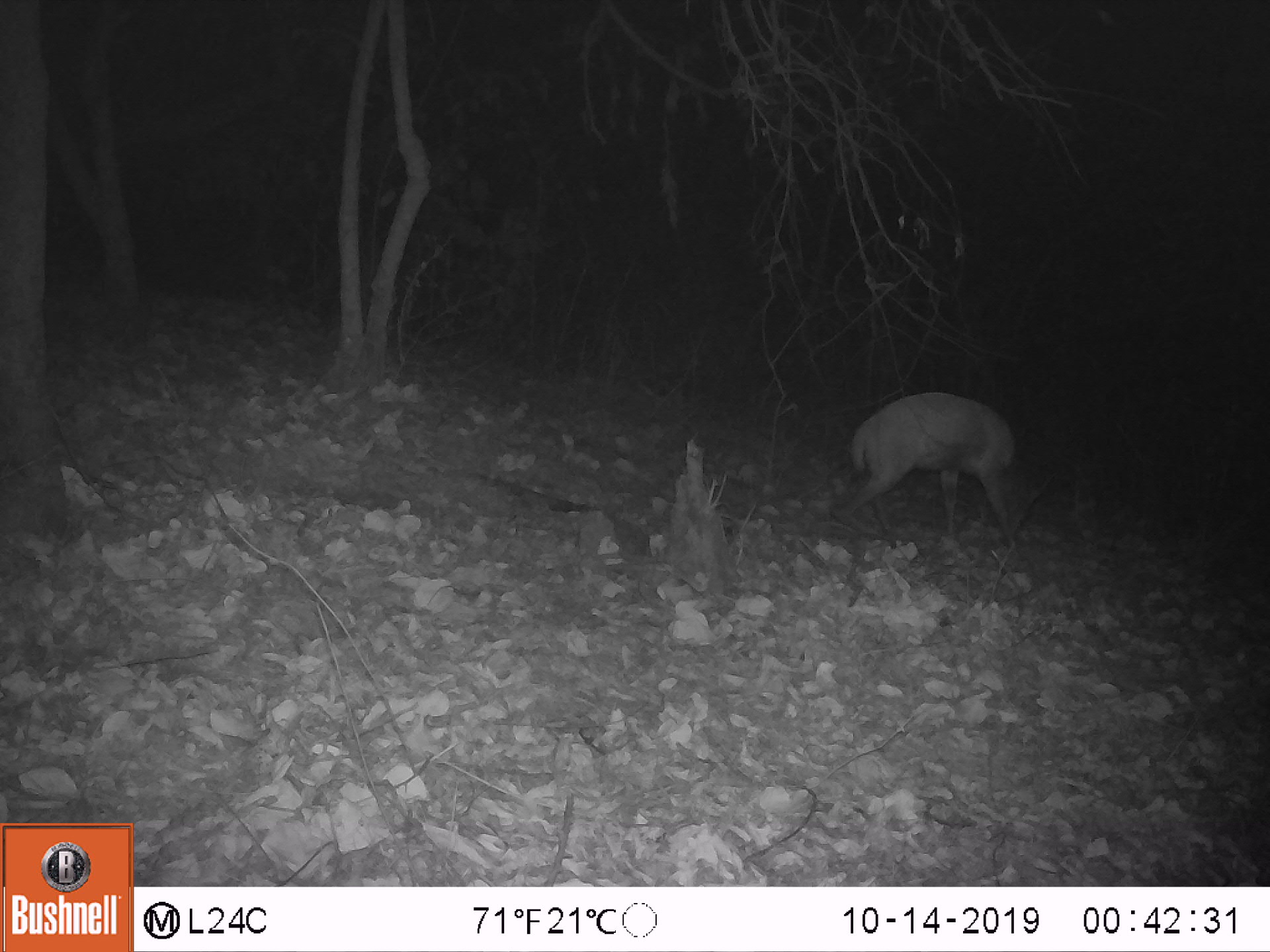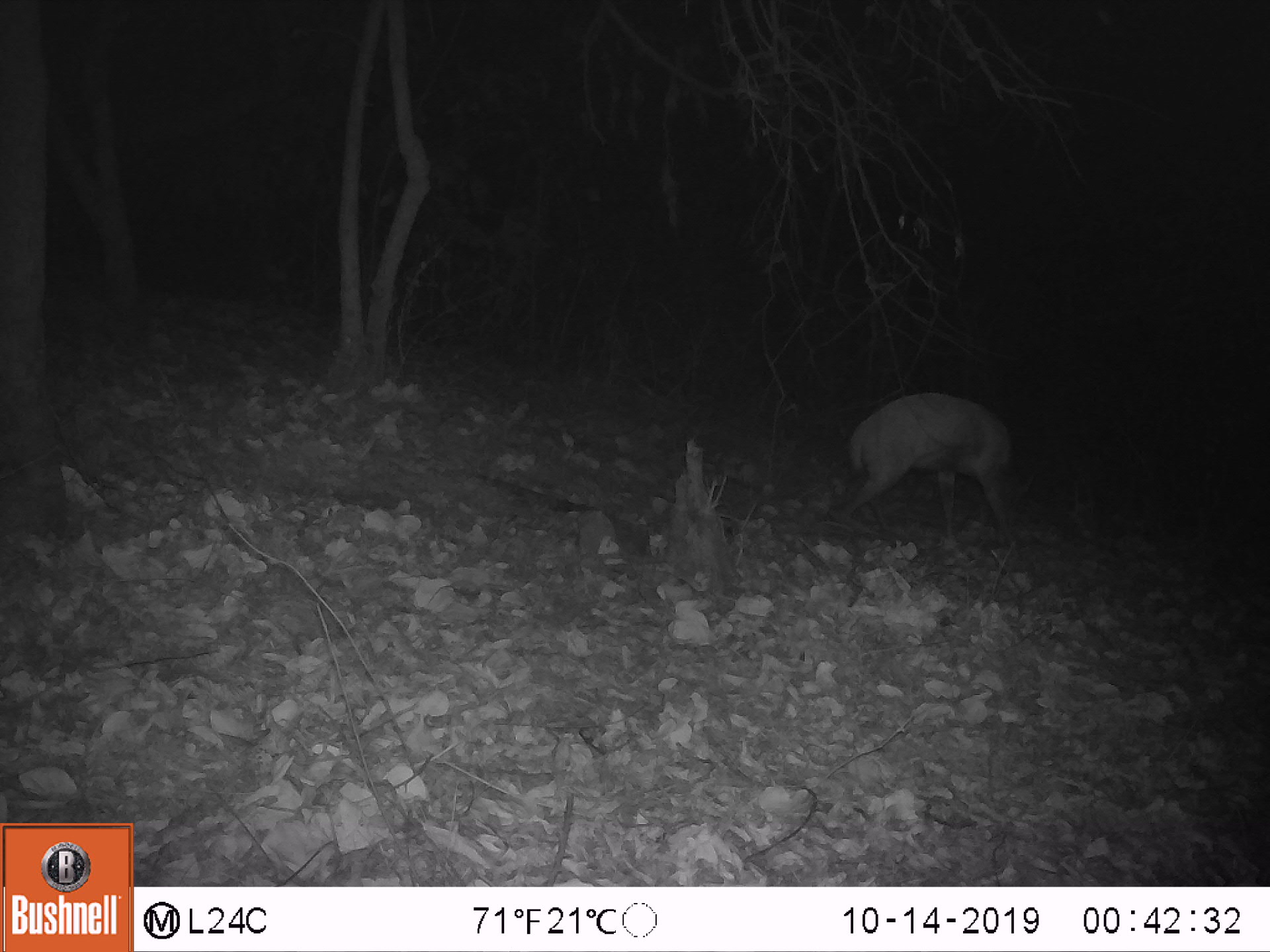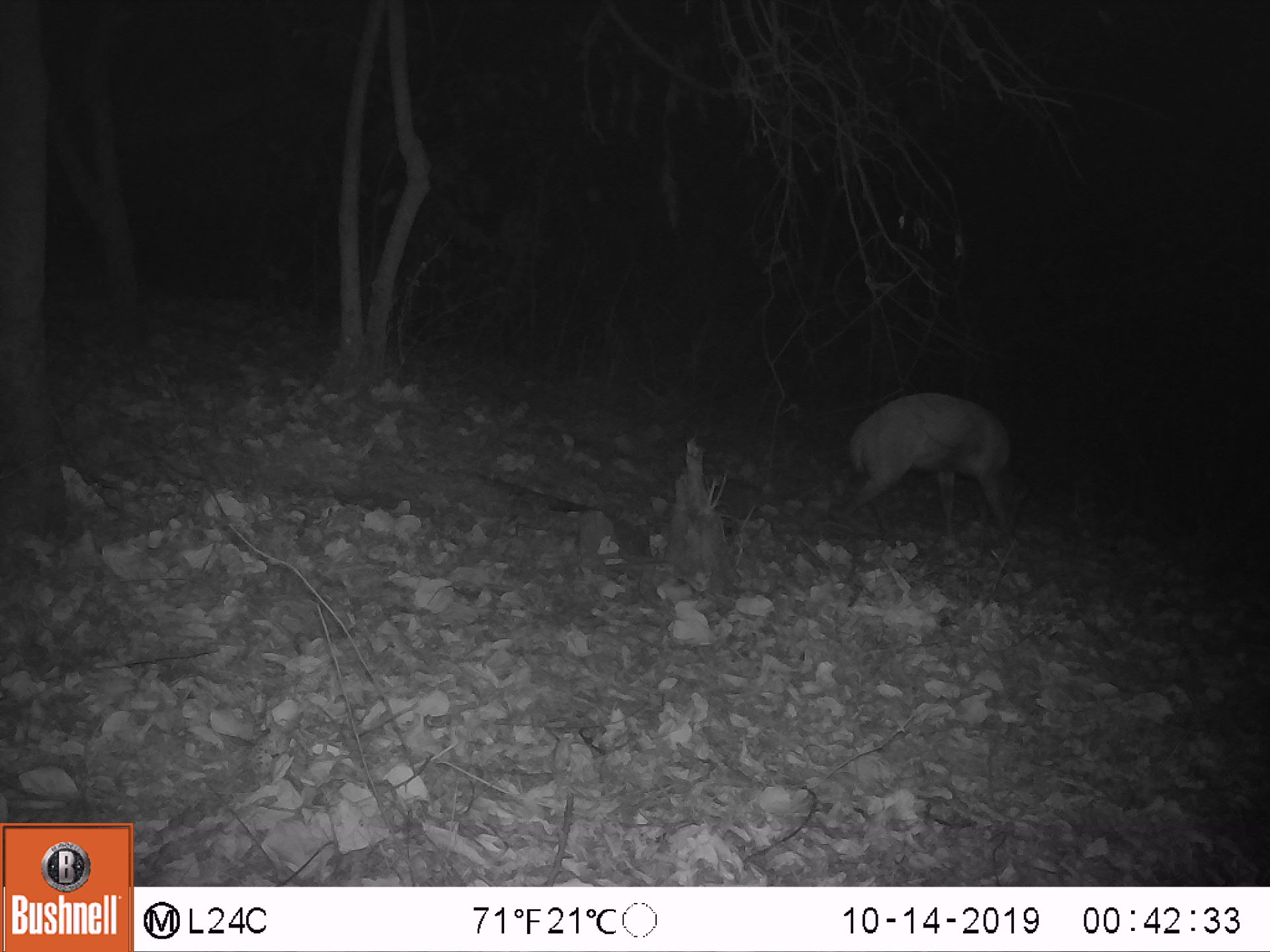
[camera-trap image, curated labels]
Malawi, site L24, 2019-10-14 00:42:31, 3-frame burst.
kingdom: Animalia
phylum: Chordata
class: Mammalia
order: Artiodactyla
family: Bovidae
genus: Tragelaphus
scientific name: Tragelaphus sylvaticus sylvaticus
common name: cape bushbuck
Cape bushbuck (Tragelaphus sylvaticus sylvaticus), count 1.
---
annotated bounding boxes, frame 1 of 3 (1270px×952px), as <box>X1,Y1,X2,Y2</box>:
cape bushbuck: <box>840,383,1021,538</box>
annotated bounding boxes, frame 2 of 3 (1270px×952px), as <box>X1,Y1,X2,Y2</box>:
cape bushbuck: <box>840,380,1055,548</box>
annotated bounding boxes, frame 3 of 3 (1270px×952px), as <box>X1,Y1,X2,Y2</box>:
cape bushbuck: <box>835,385,1036,552</box>